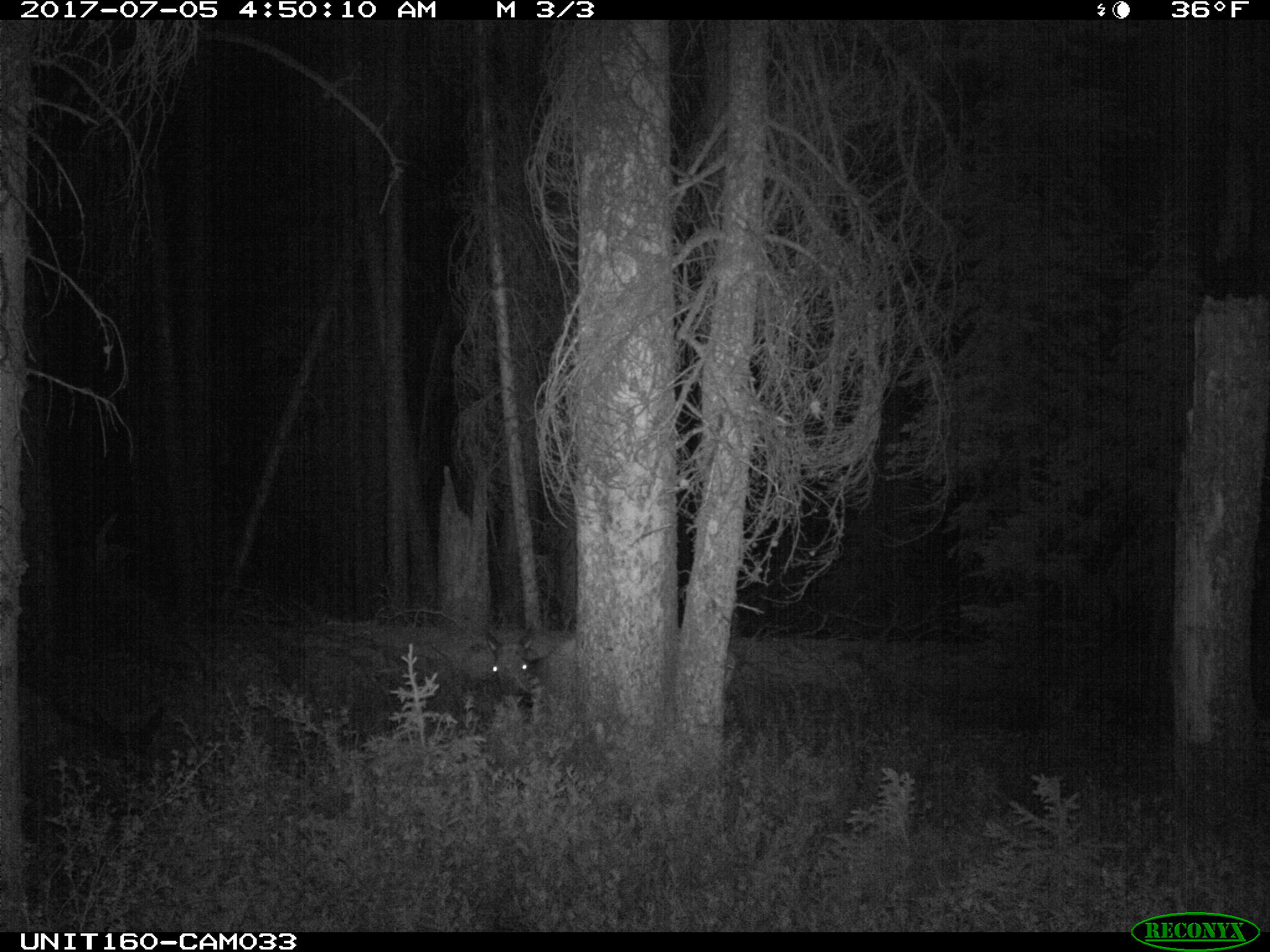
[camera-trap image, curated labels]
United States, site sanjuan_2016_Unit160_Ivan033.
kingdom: Animalia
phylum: Chordata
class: Mammalia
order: Artiodactyla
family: Cervidae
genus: Cervus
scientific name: Cervus elaphus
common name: red deer